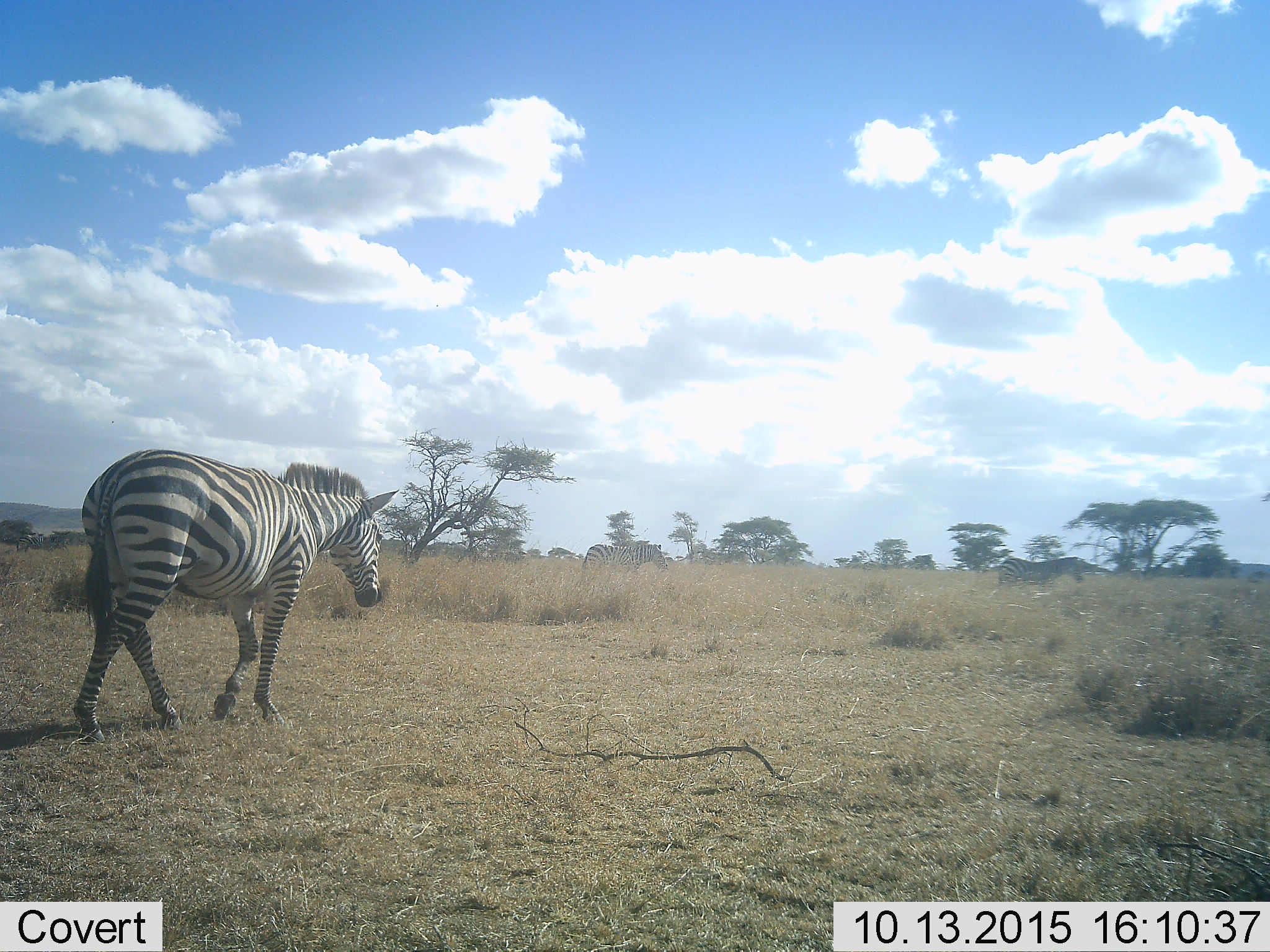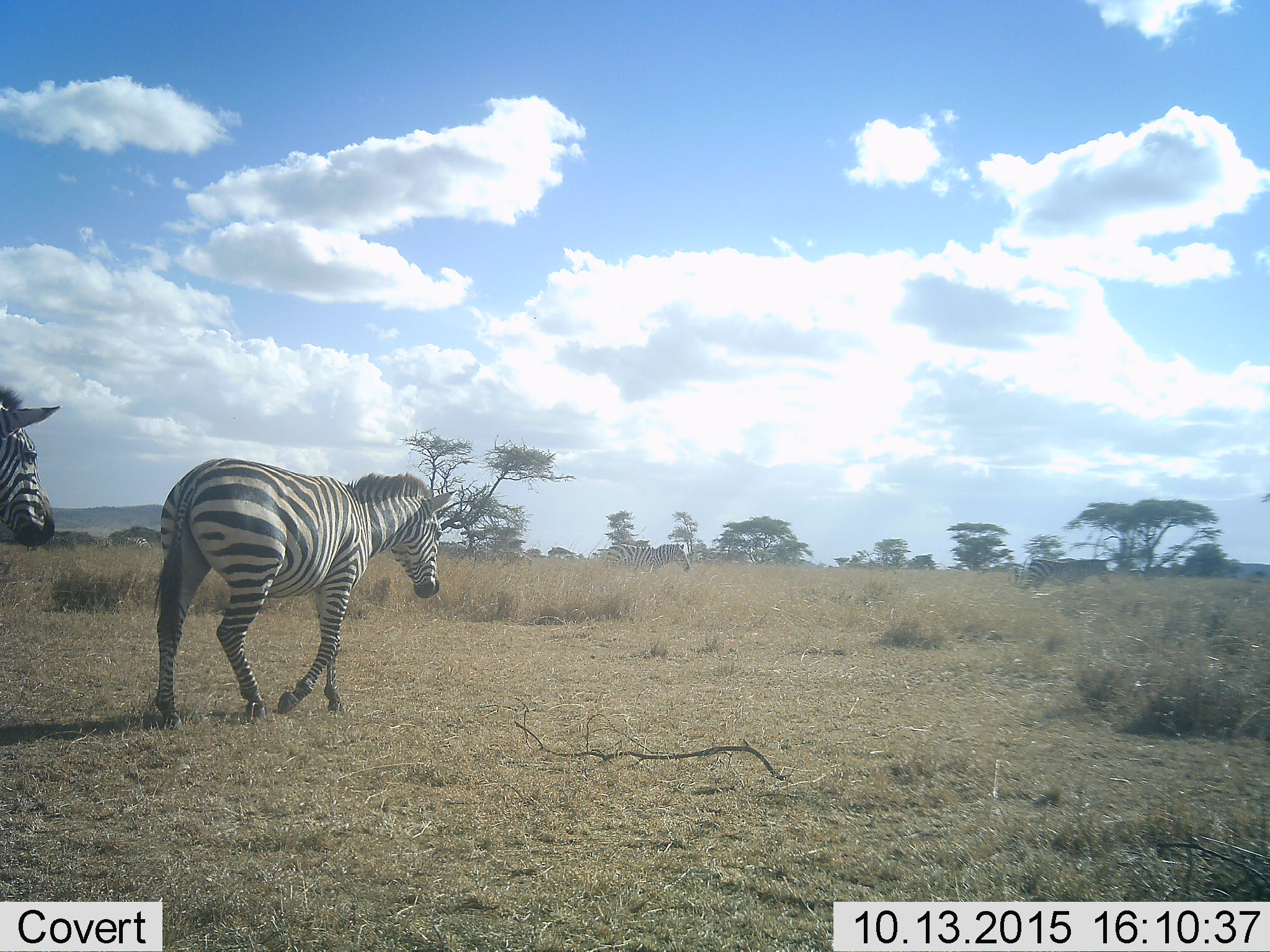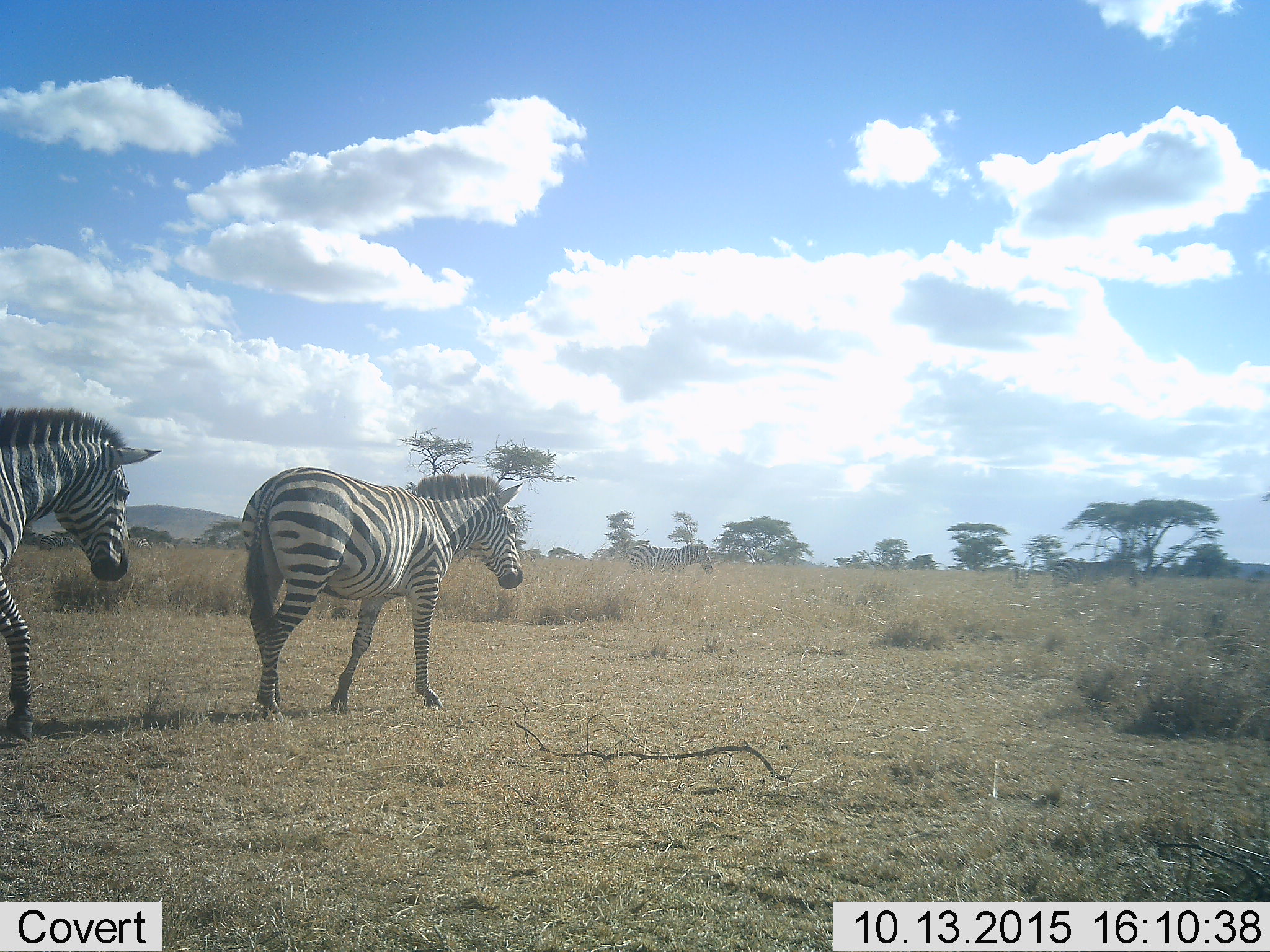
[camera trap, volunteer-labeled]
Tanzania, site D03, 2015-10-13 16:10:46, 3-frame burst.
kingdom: Animalia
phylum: Chordata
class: Mammalia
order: Perissodactyla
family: Equidae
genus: Equus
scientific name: Equus quagga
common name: plains zebra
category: zebra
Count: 4.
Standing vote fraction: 27%.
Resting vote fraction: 0%.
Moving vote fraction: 93%.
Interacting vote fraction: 0%.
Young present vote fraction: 0%.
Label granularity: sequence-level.